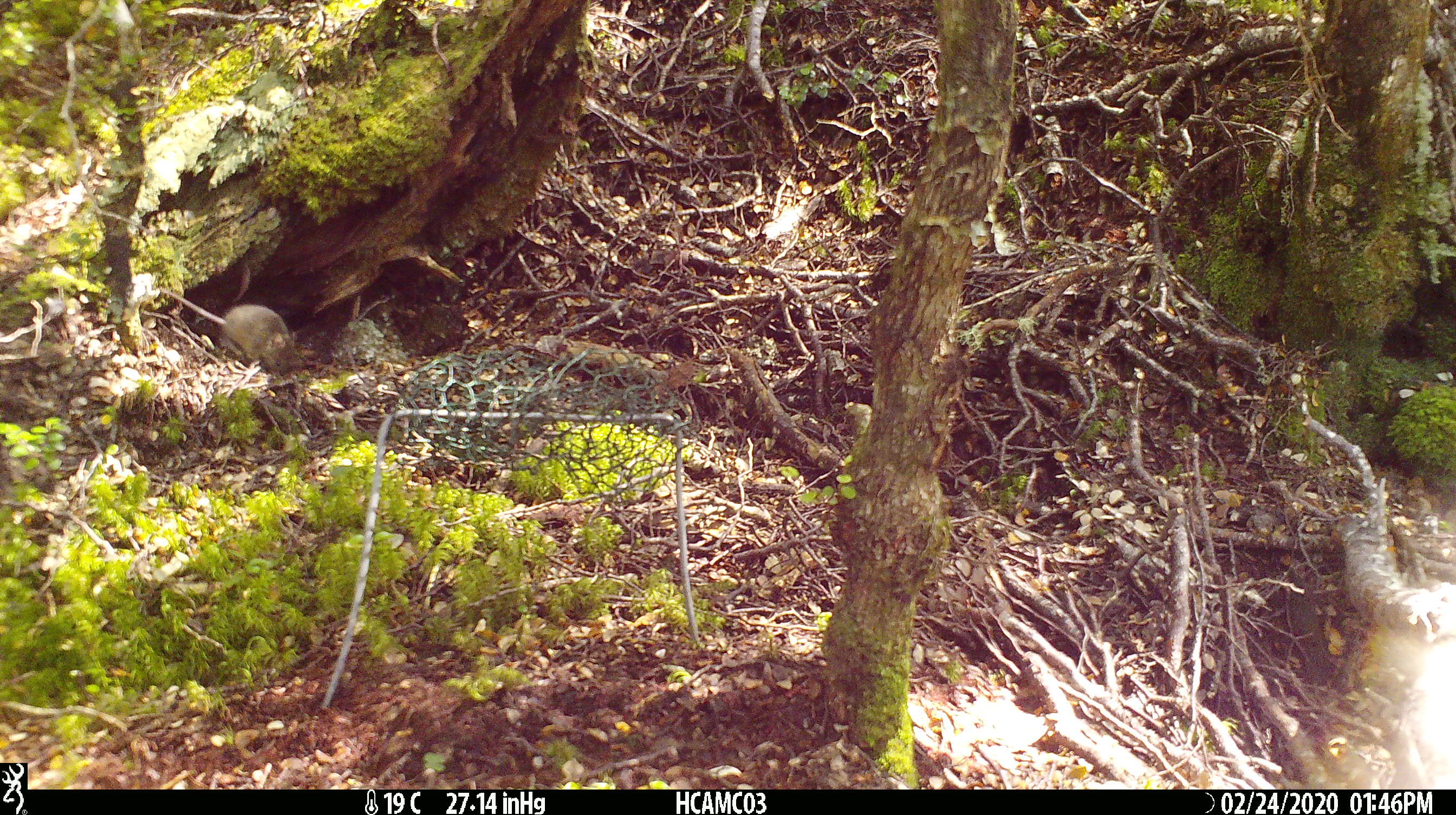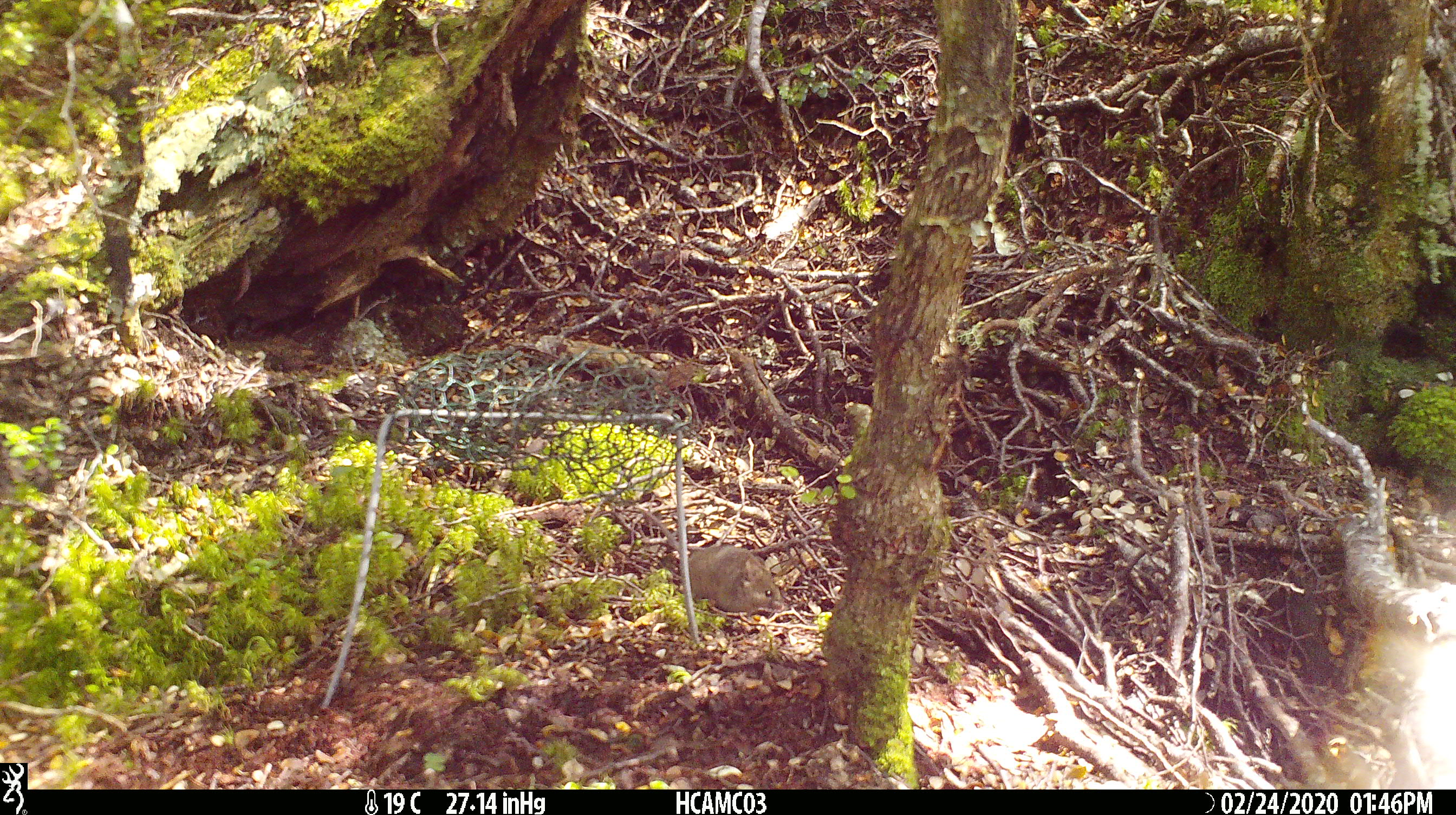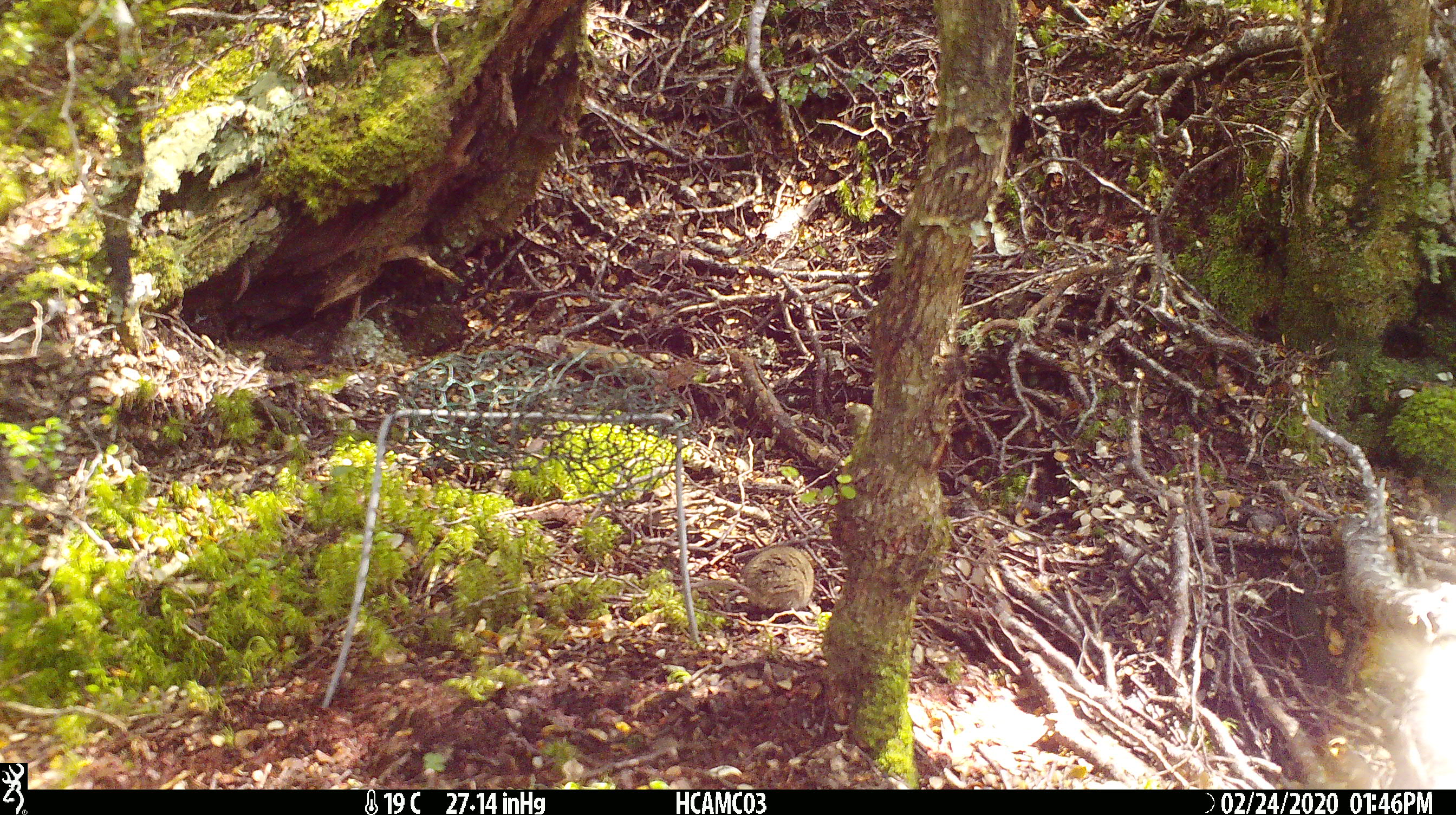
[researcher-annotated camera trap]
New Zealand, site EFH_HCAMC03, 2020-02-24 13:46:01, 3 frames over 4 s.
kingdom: Animalia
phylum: Chordata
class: Mammalia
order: Rodentia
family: Muridae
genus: Mus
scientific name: Mus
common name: mouse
Mouse (Mus).